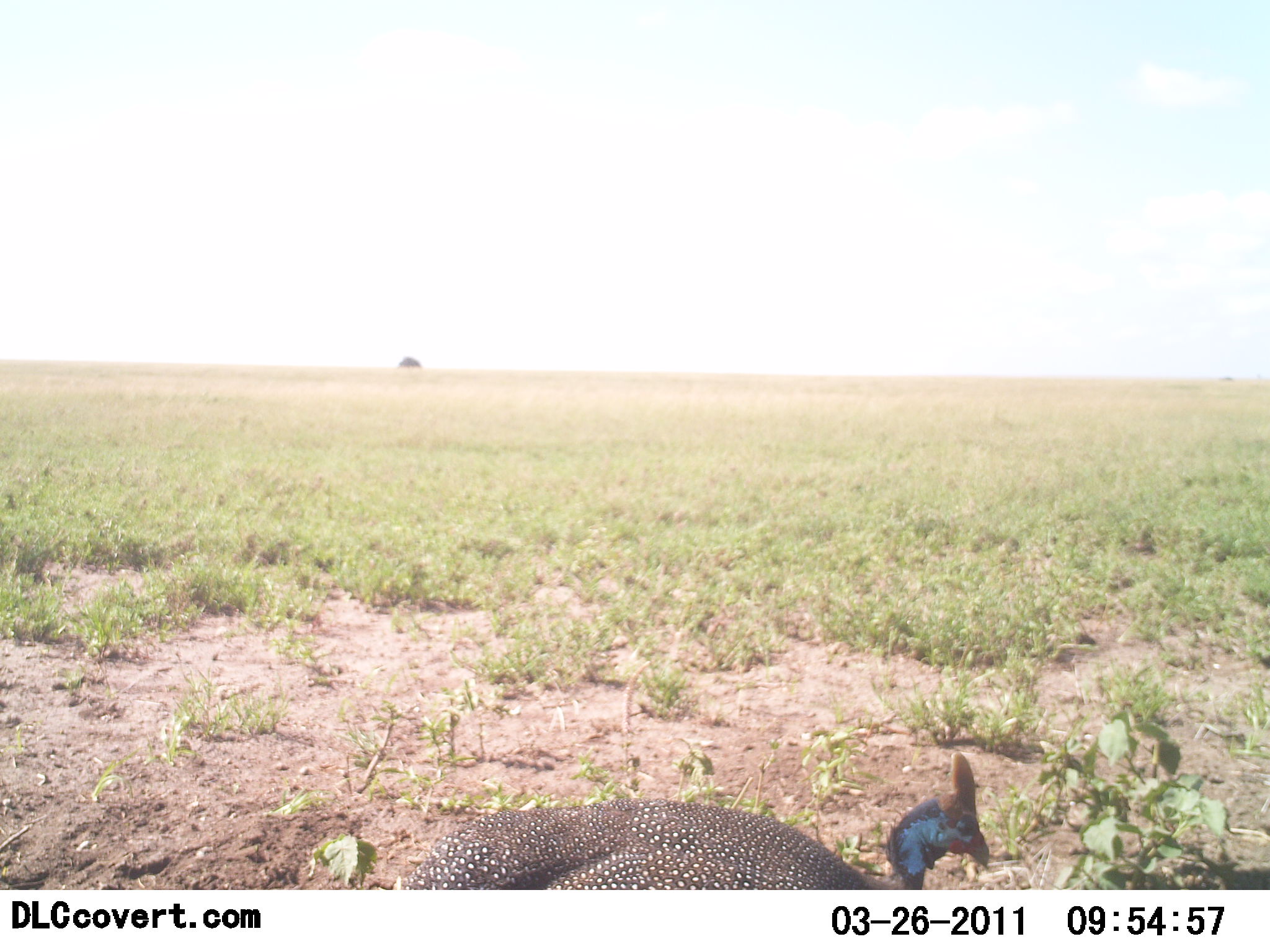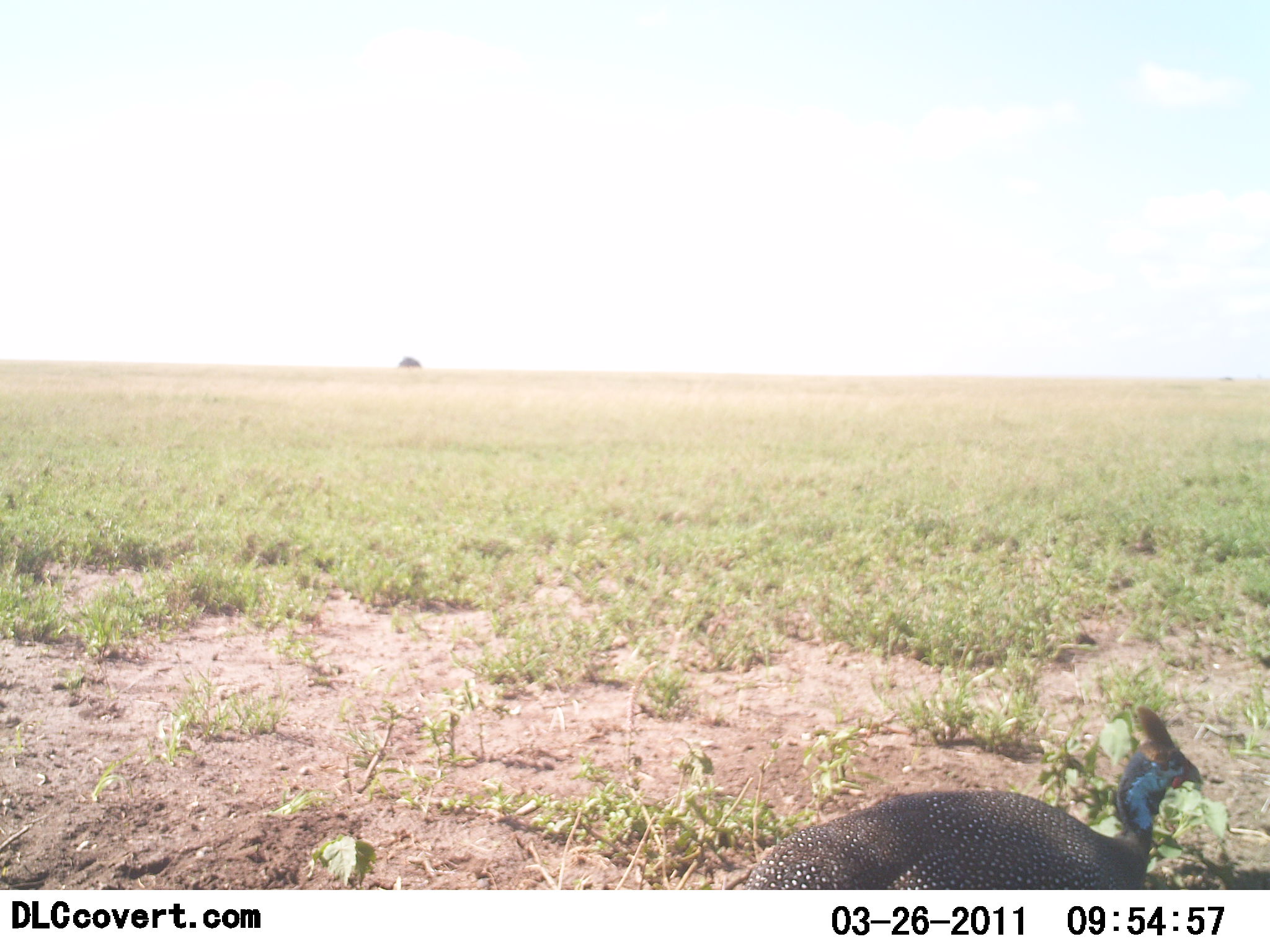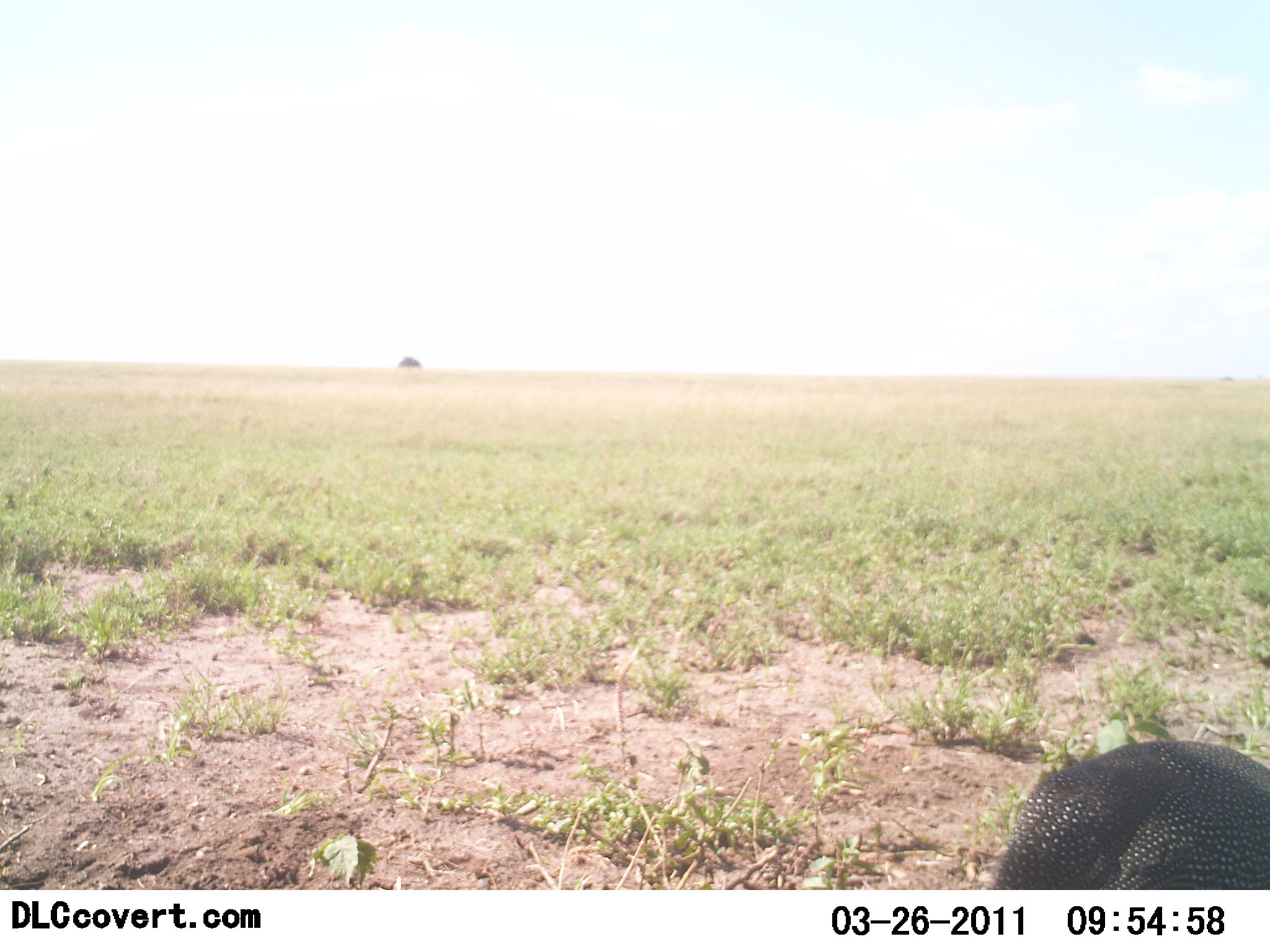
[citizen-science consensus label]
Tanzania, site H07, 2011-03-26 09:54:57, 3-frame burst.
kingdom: Animalia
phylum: Chordata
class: Aves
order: Galliformes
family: Numididae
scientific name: Numididae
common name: guinea fowl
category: guineafowl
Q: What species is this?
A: Guineafowl (guinea fowl) (Numididae).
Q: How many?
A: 1.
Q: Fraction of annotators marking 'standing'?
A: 20%.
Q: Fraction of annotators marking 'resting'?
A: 10%.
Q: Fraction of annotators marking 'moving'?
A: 70%.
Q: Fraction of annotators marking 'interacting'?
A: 0%.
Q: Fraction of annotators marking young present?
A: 0%.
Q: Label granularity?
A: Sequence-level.